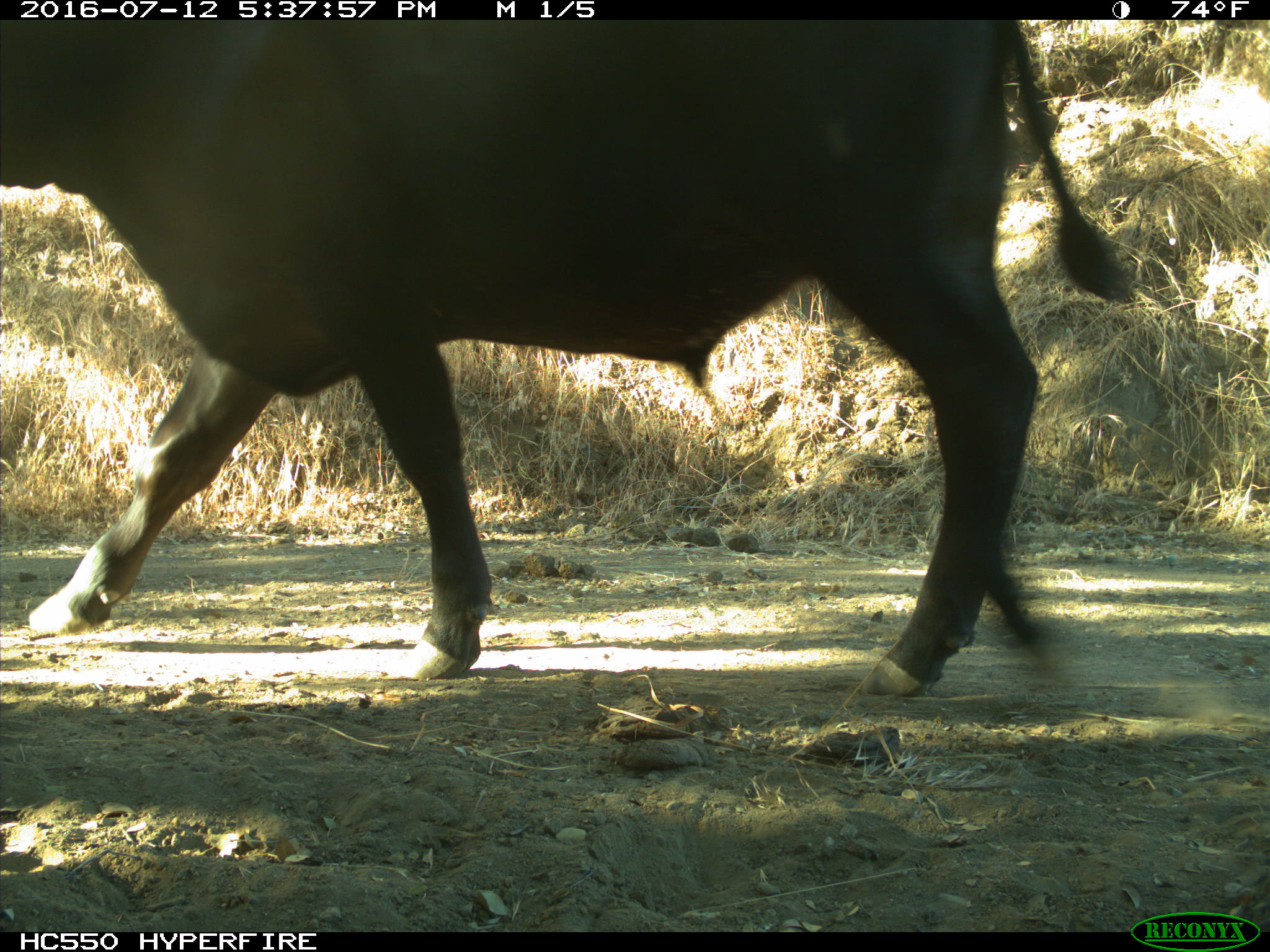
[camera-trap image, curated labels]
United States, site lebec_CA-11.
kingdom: Animalia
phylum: Chordata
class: Mammalia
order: Artiodactyla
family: Bovidae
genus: Bos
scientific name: Bos taurus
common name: domestic cow